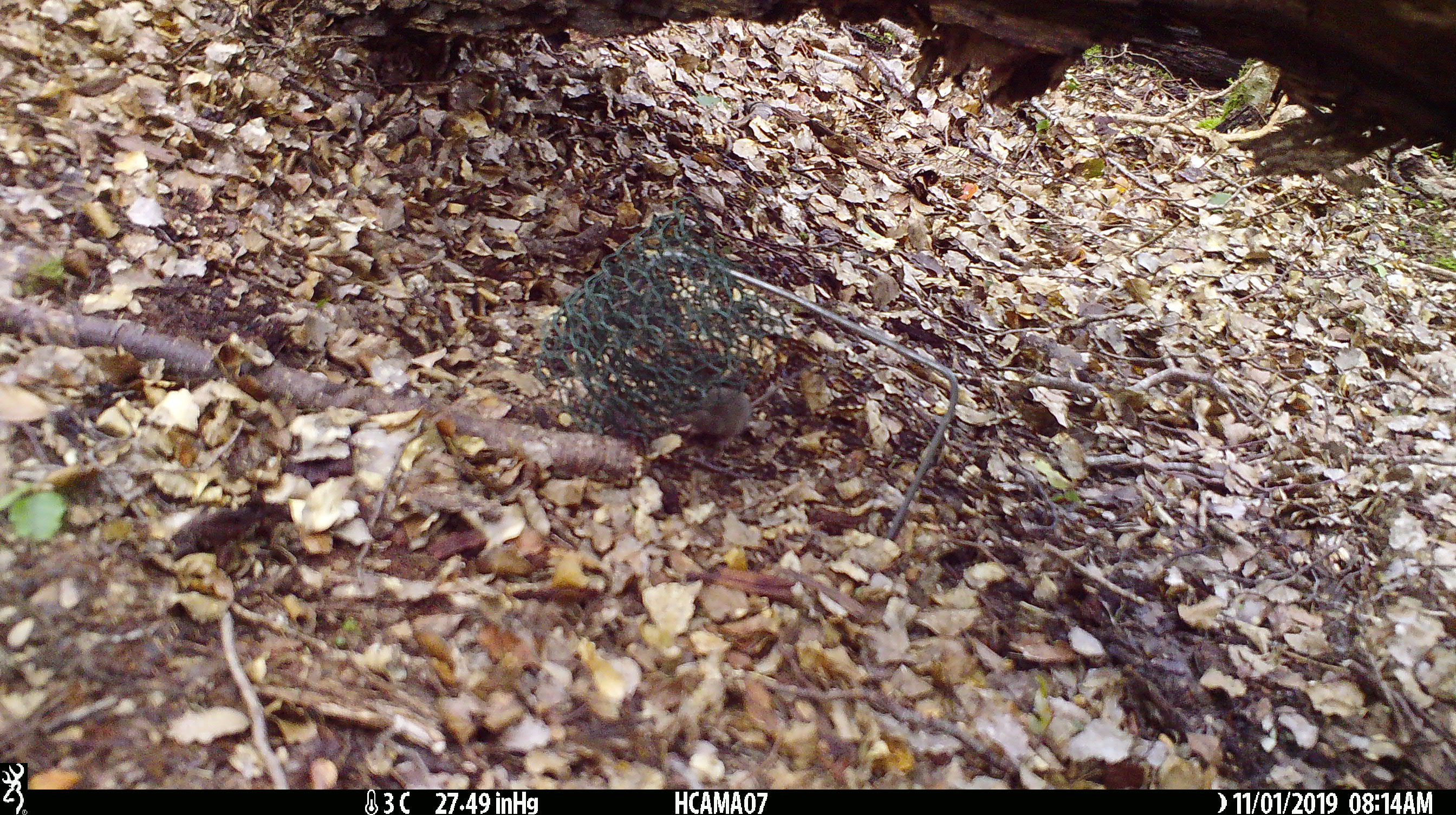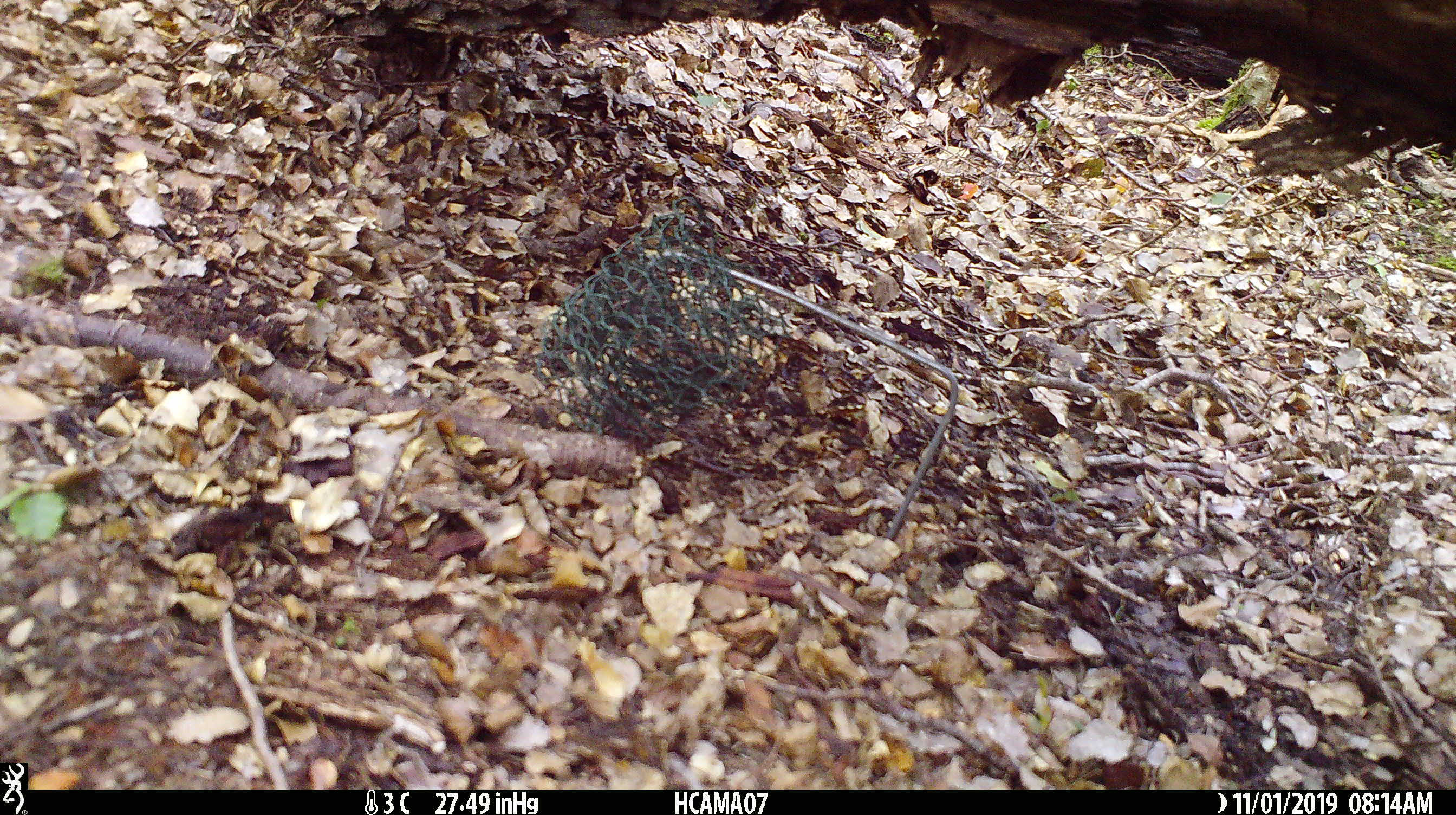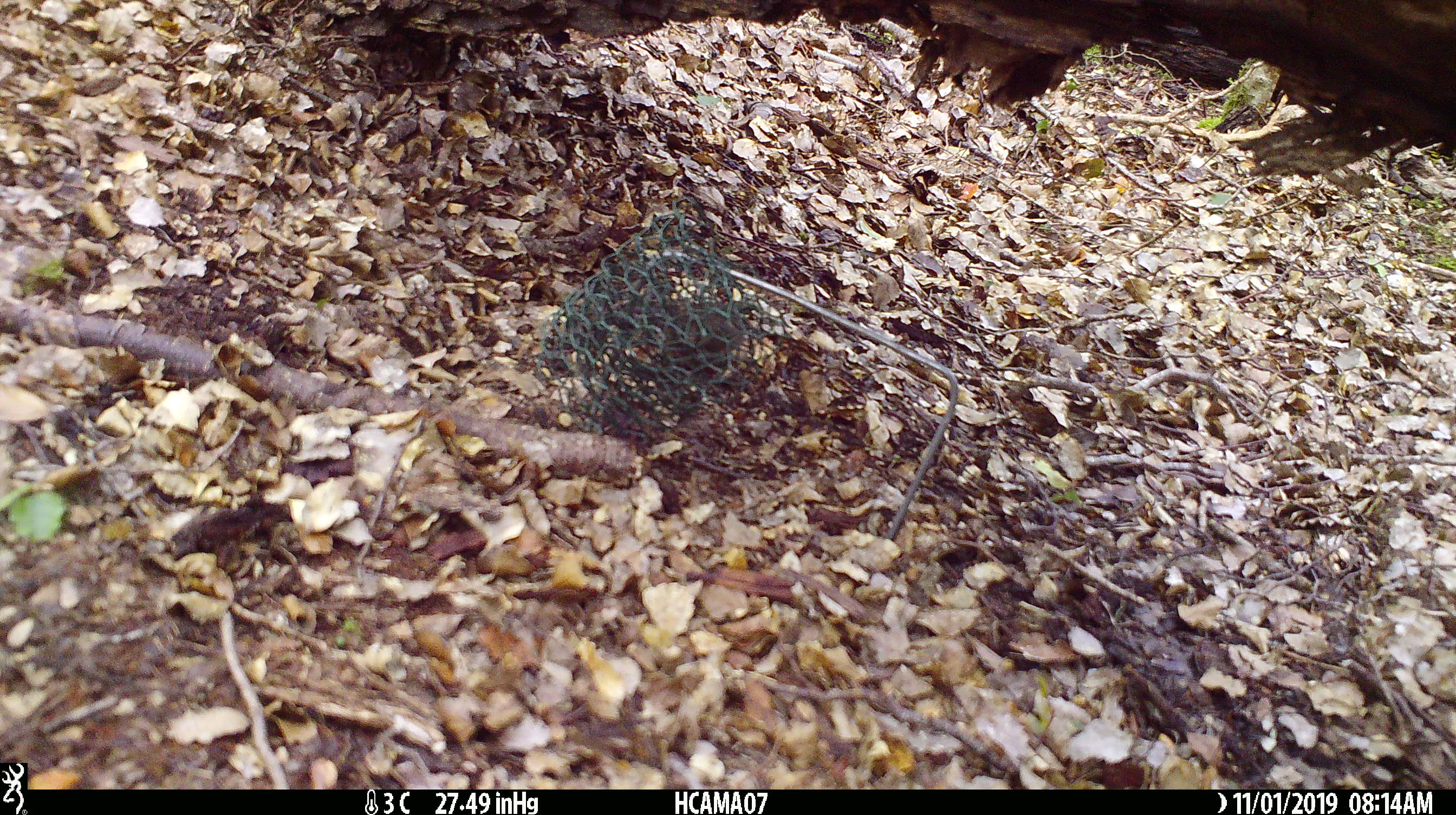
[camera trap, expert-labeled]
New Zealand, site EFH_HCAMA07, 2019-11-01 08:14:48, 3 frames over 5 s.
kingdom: Animalia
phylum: Chordata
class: Mammalia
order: Rodentia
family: Muridae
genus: Mus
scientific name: Mus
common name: mouse